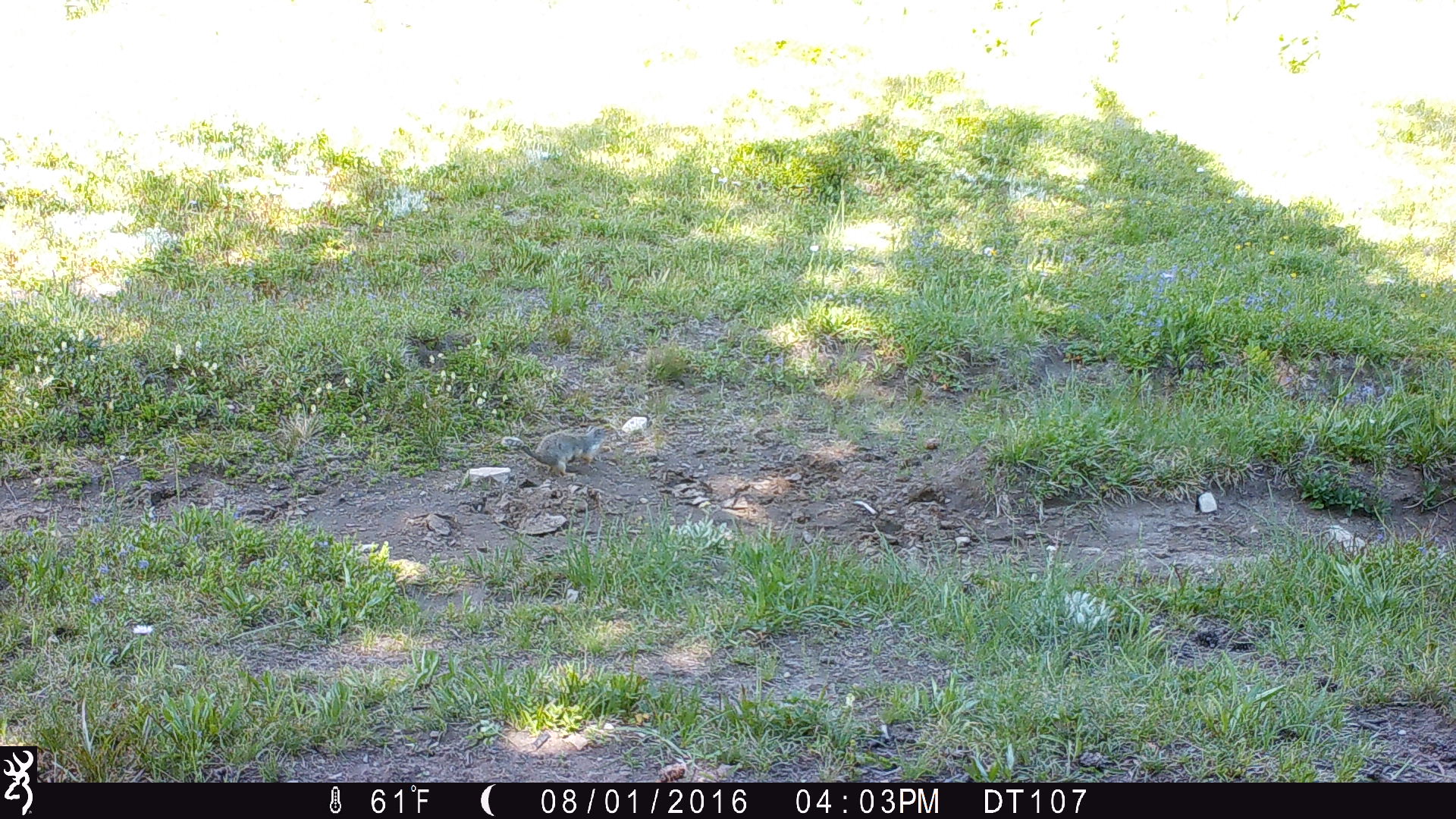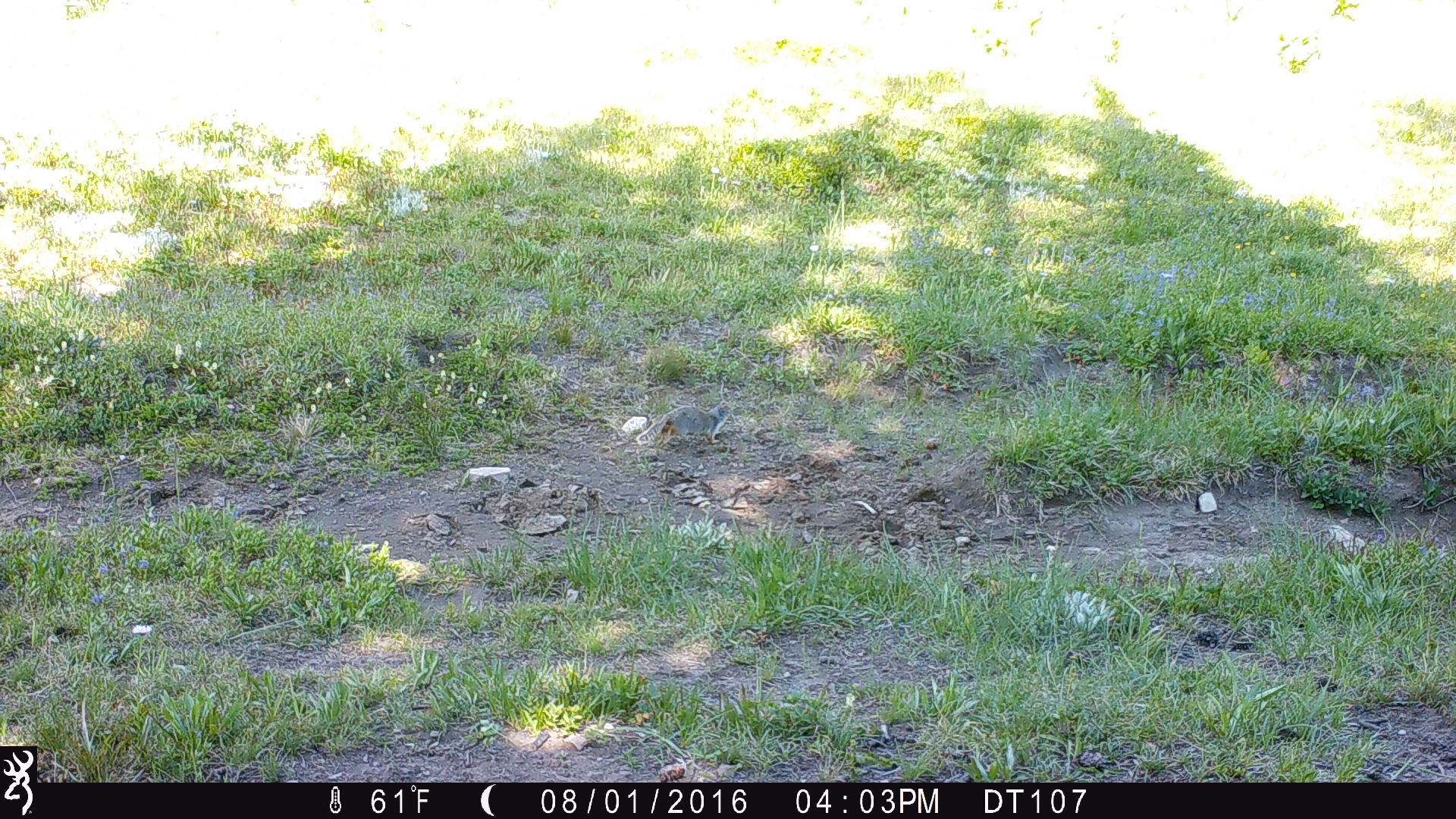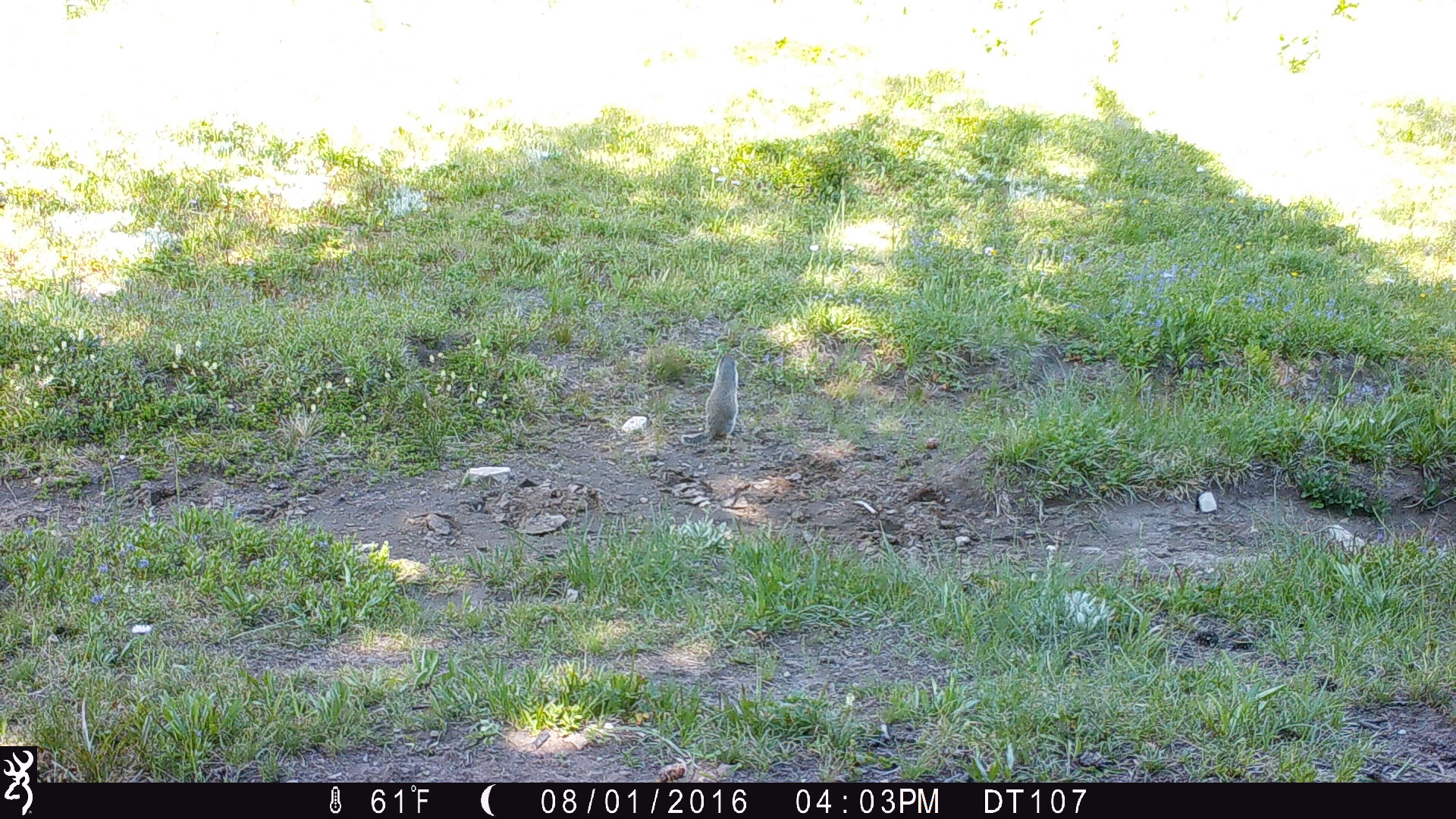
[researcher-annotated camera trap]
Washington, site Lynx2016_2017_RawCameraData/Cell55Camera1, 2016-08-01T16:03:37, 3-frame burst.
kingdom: Animalia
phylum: Chordata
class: Mammalia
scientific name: Mammalia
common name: small mammal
Small mammal (Mammalia). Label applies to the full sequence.